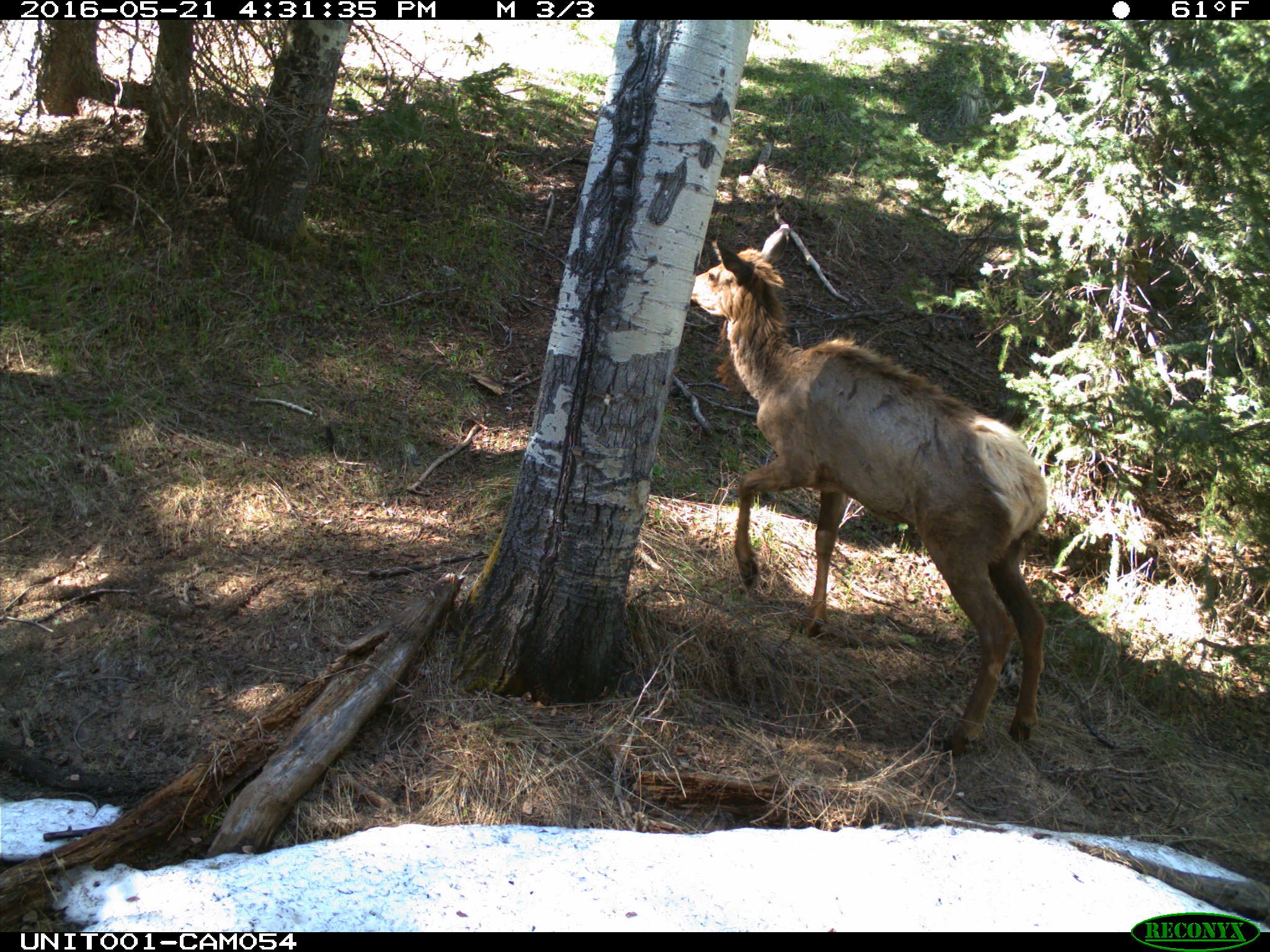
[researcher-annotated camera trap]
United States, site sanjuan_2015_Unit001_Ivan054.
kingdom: Animalia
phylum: Chordata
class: Mammalia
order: Artiodactyla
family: Cervidae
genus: Cervus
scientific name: Cervus elaphus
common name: red deer